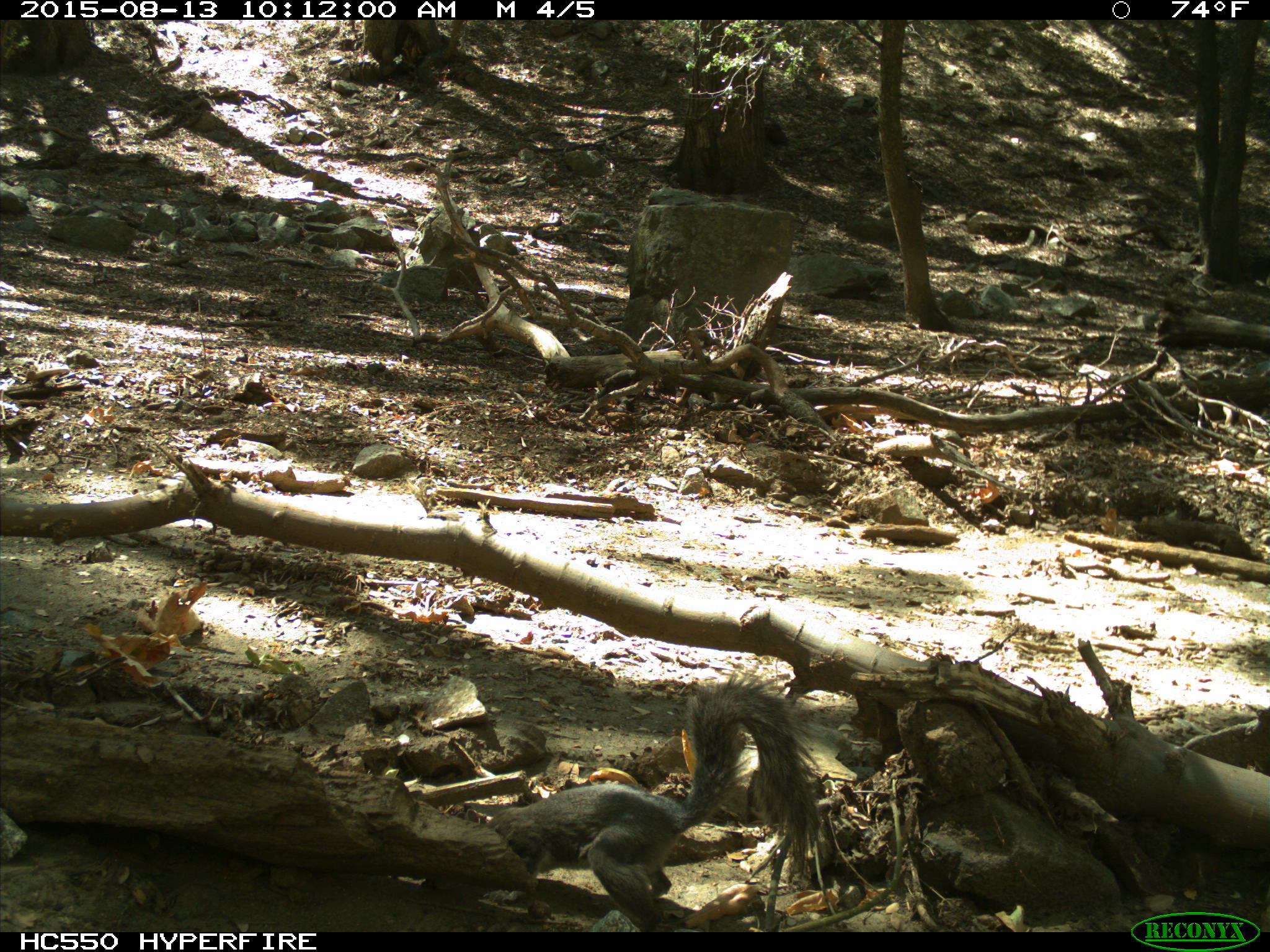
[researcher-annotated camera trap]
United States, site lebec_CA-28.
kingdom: Animalia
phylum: Chordata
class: Mammalia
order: Rodentia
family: Sciuridae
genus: Sciurus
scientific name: Sciurus carolinensis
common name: eastern gray squirrel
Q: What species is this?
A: Sciurus carolinensis (eastern gray squirrel).